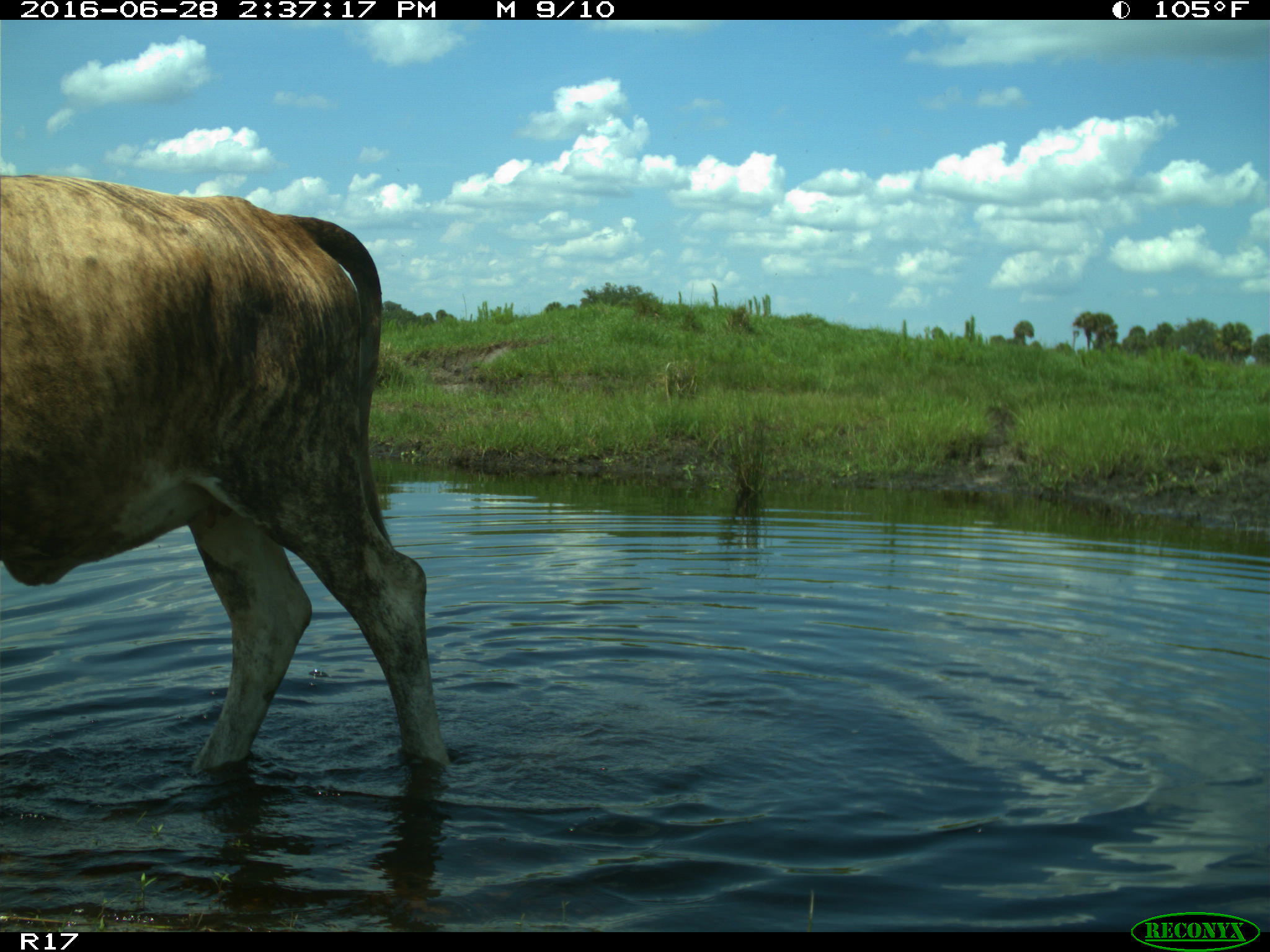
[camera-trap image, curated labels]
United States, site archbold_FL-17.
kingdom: Animalia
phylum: Chordata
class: Mammalia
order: Artiodactyla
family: Bovidae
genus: Bos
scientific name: Bos taurus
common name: domestic cow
Bos taurus (domestic cow).